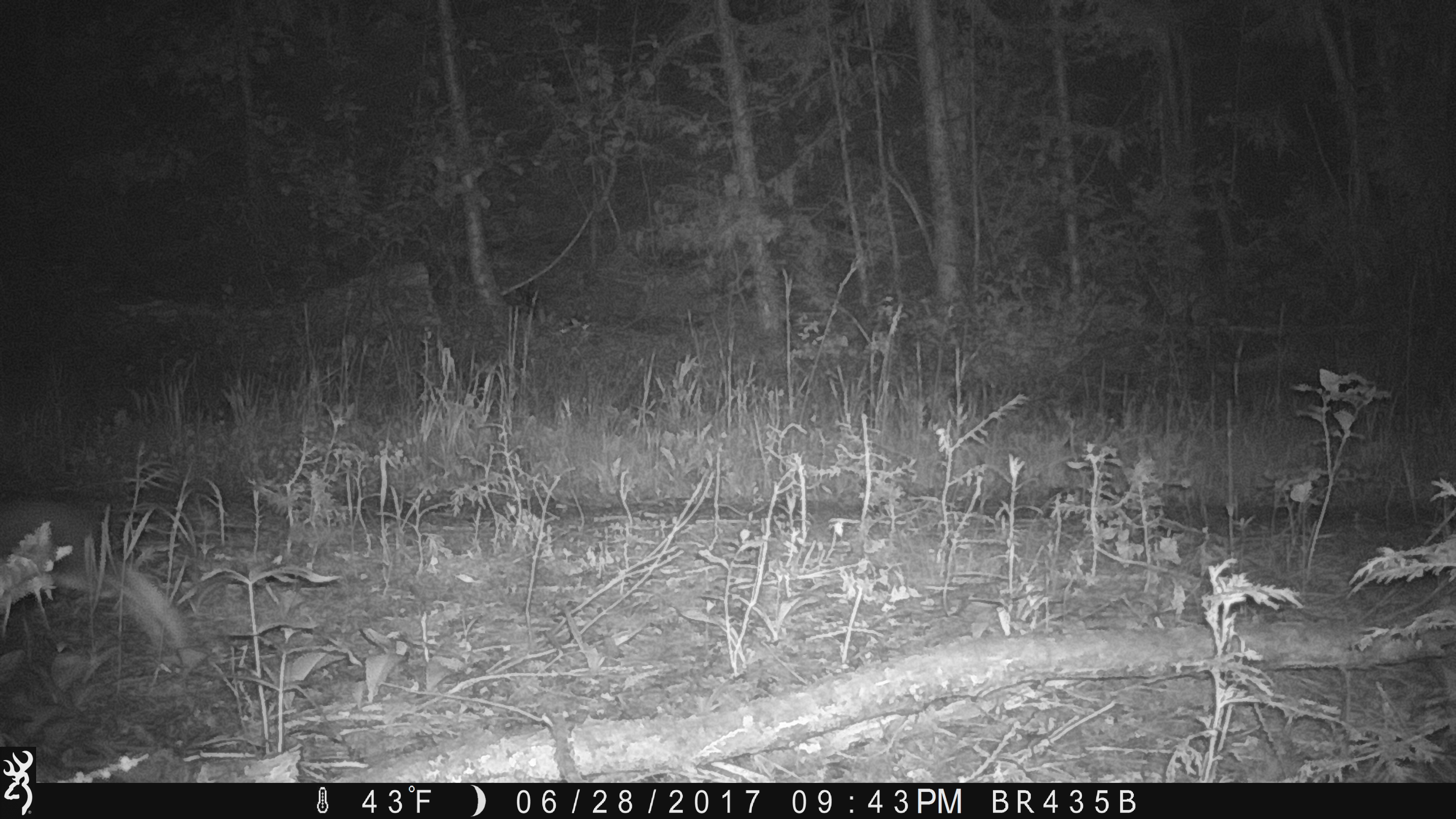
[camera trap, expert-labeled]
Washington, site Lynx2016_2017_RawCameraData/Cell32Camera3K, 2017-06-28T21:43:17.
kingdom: Animalia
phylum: Chordata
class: Mammalia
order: Lagomorpha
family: Leporidae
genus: Lepus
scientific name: Lepus americanus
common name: snowshoe hare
Lepus americanus (snowshoe hare). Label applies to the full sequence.